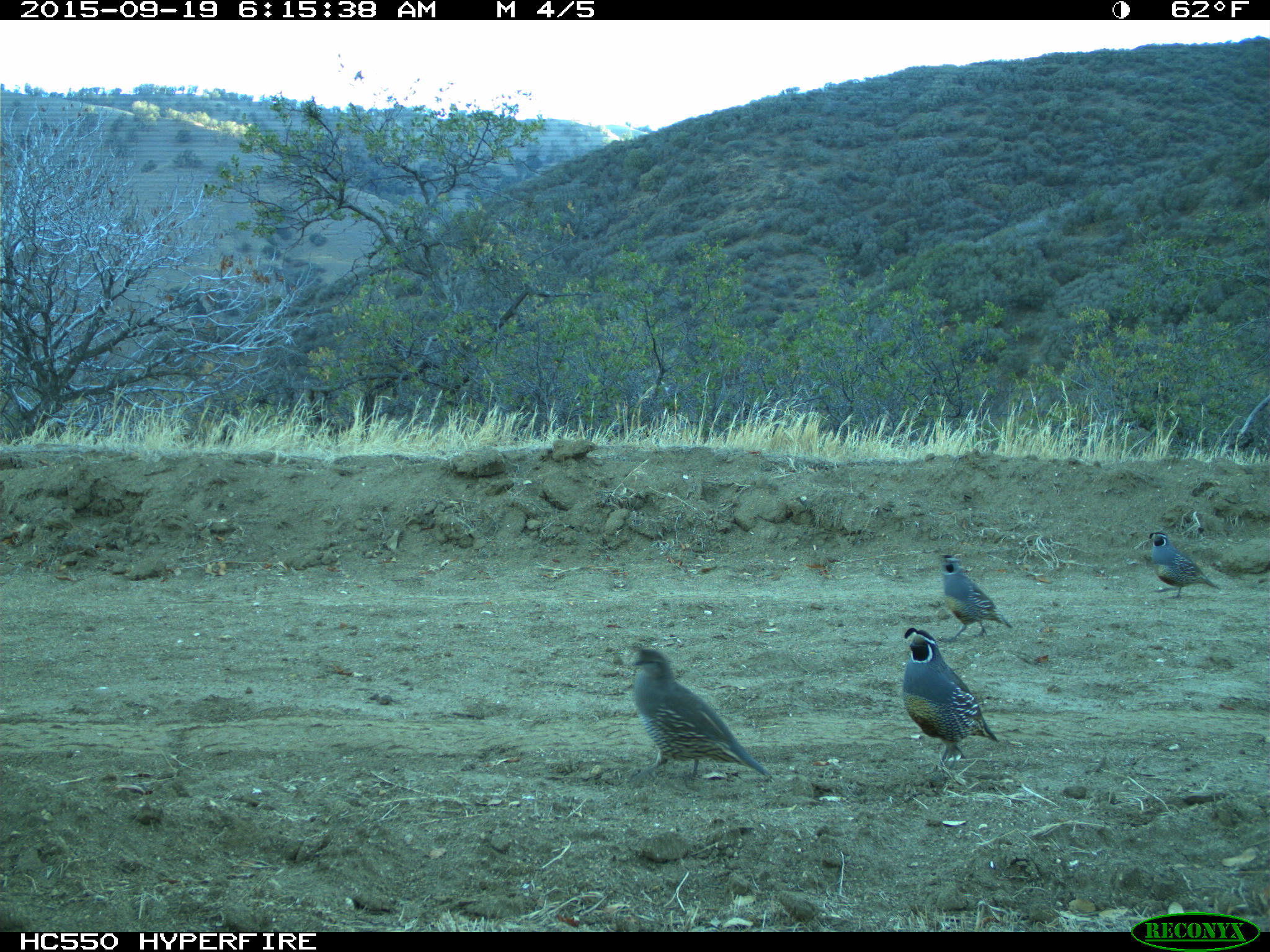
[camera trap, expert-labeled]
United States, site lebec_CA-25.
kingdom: Animalia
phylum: Chordata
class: Aves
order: Galliformes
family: Odontophoridae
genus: Callipepla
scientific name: Callipepla californica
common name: california quail